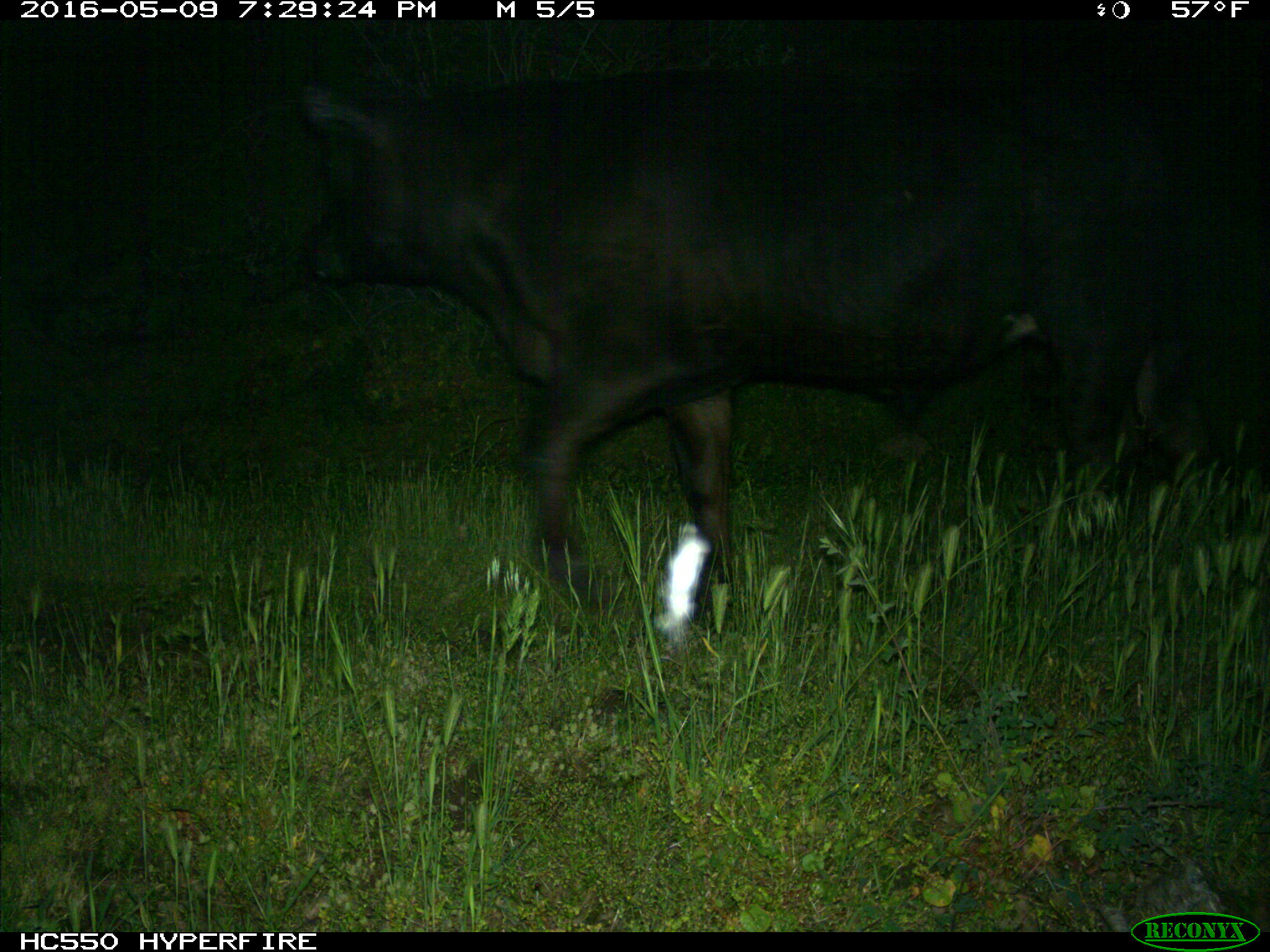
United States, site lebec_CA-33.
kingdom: Animalia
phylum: Chordata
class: Mammalia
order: Artiodactyla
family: Bovidae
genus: Bos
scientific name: Bos taurus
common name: domestic cow